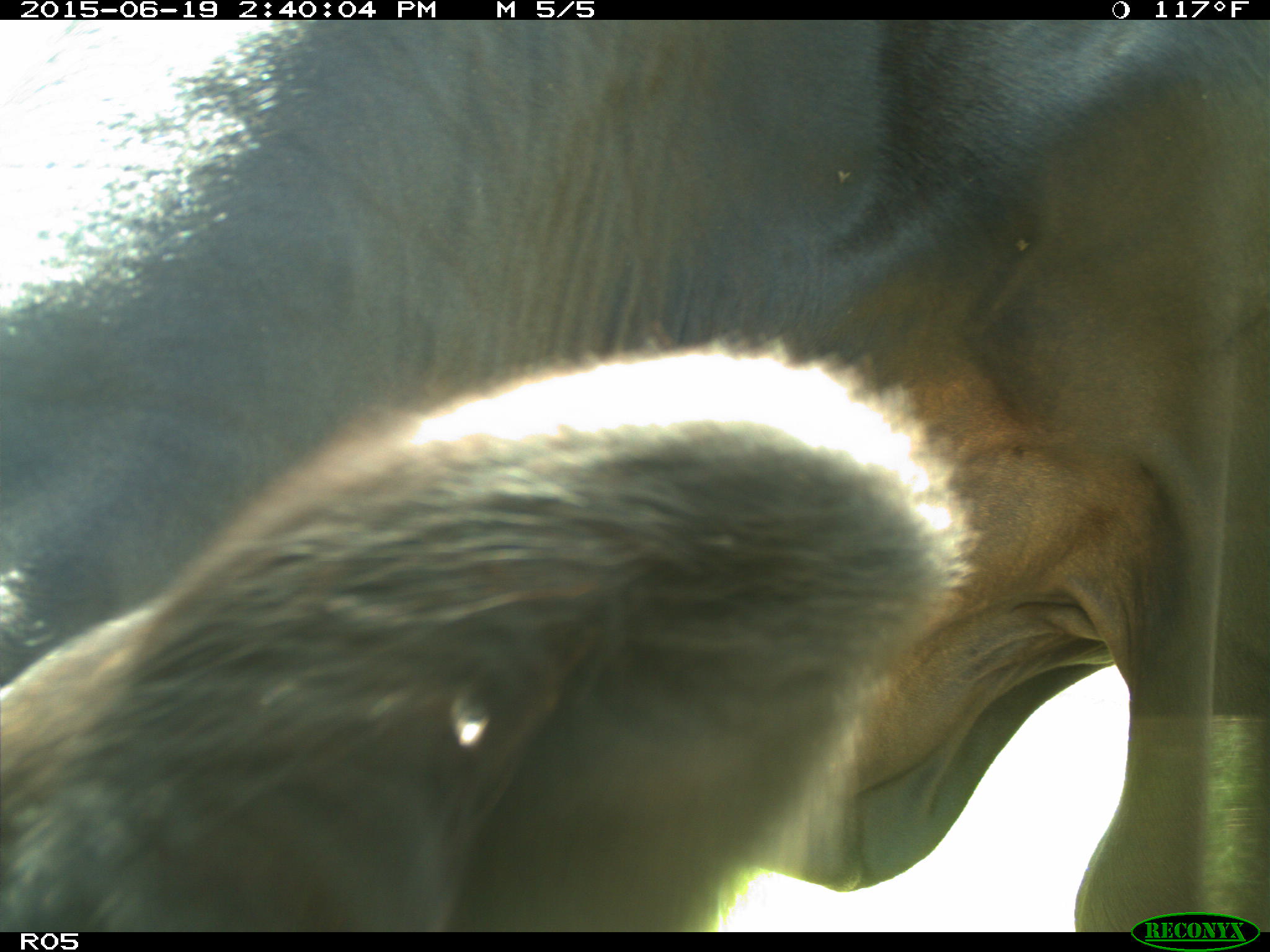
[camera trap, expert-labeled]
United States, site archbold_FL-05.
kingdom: Animalia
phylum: Chordata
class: Mammalia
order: Artiodactyla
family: Bovidae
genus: Bos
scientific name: Bos taurus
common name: domestic cow